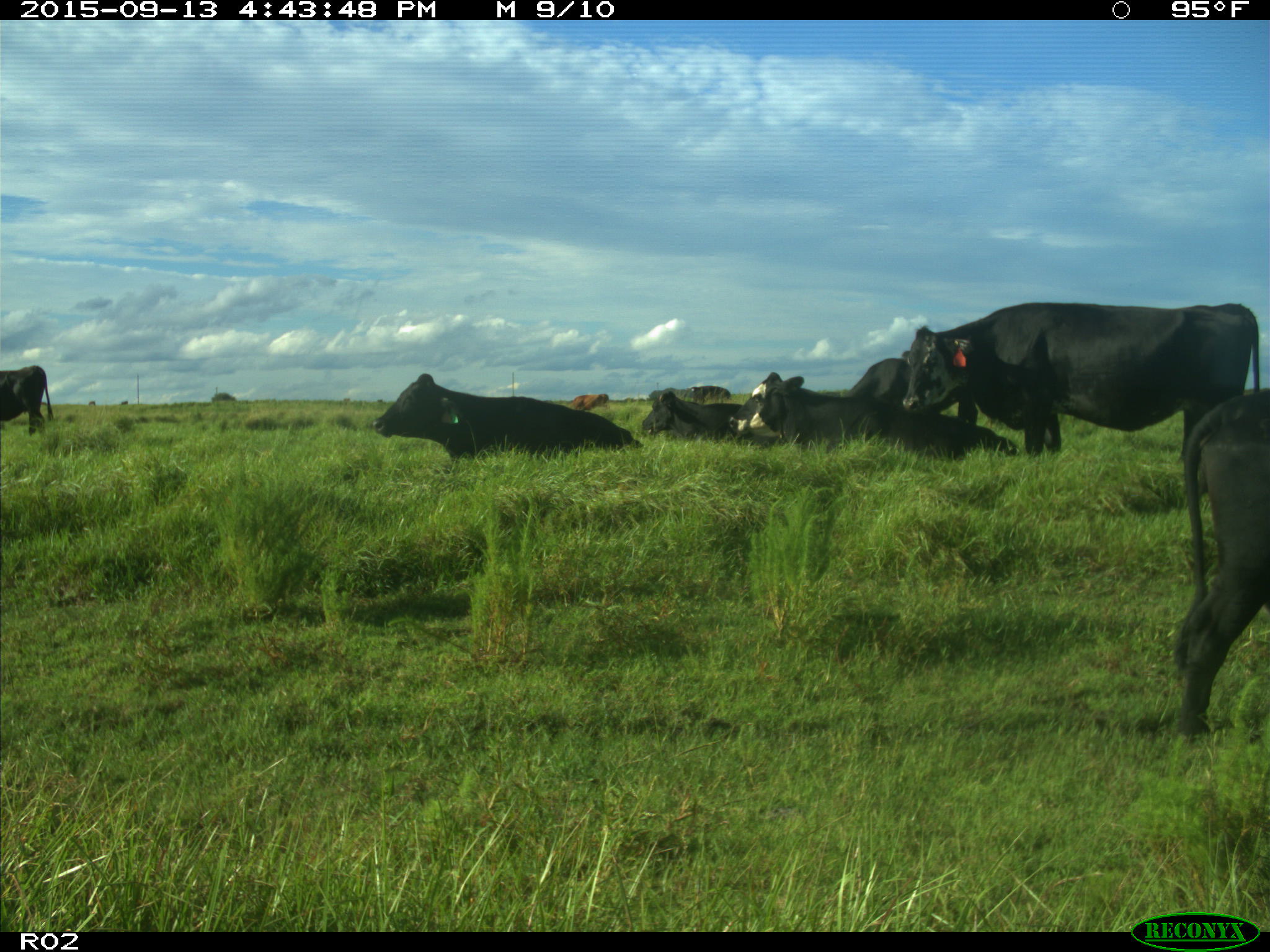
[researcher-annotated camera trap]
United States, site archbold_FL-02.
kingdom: Animalia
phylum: Chordata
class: Mammalia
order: Artiodactyla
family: Bovidae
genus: Bos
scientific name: Bos taurus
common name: domestic cow